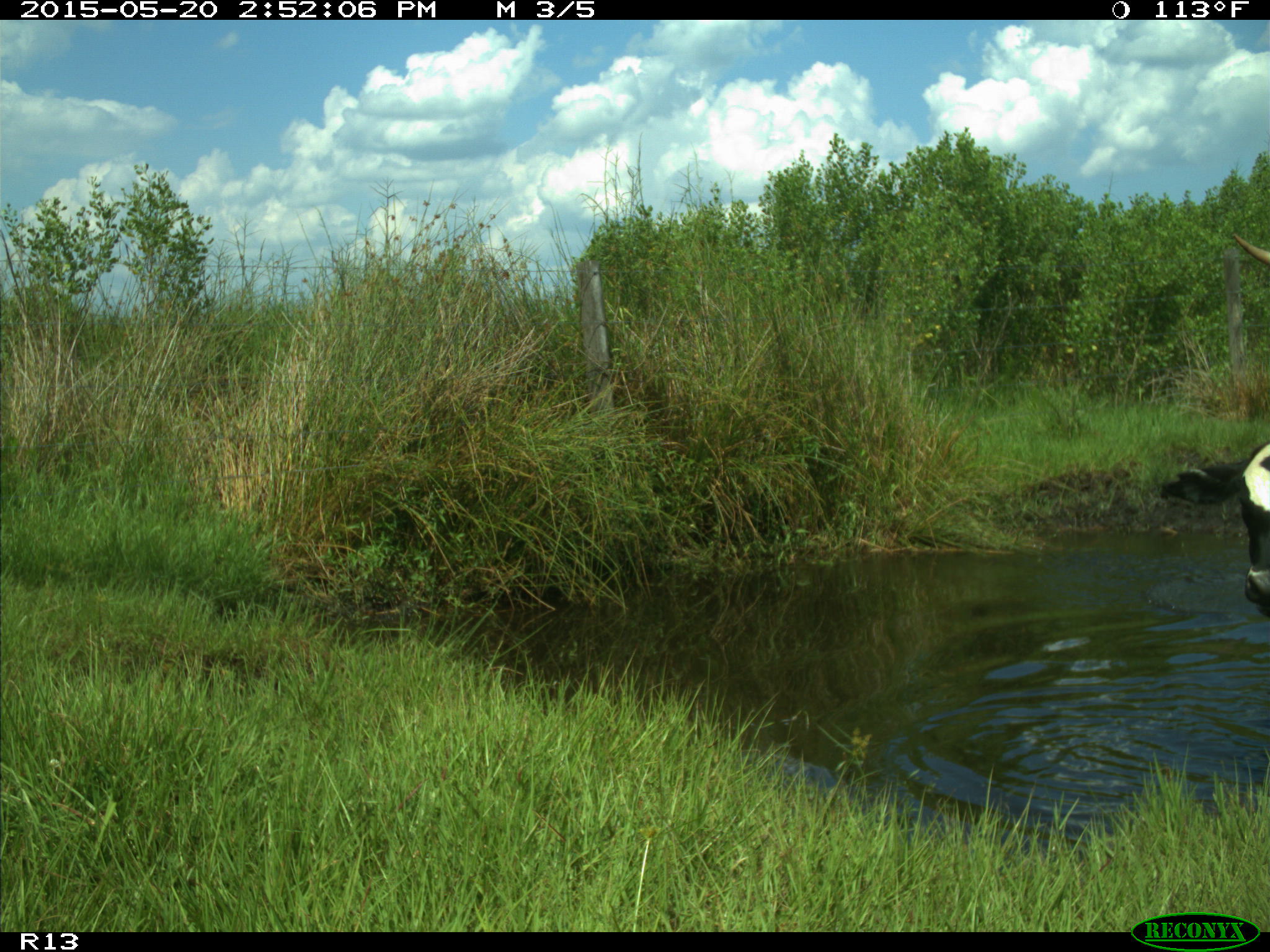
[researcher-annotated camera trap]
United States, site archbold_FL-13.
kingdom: Animalia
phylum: Chordata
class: Mammalia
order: Artiodactyla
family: Bovidae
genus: Bos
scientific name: Bos taurus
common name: domestic cow